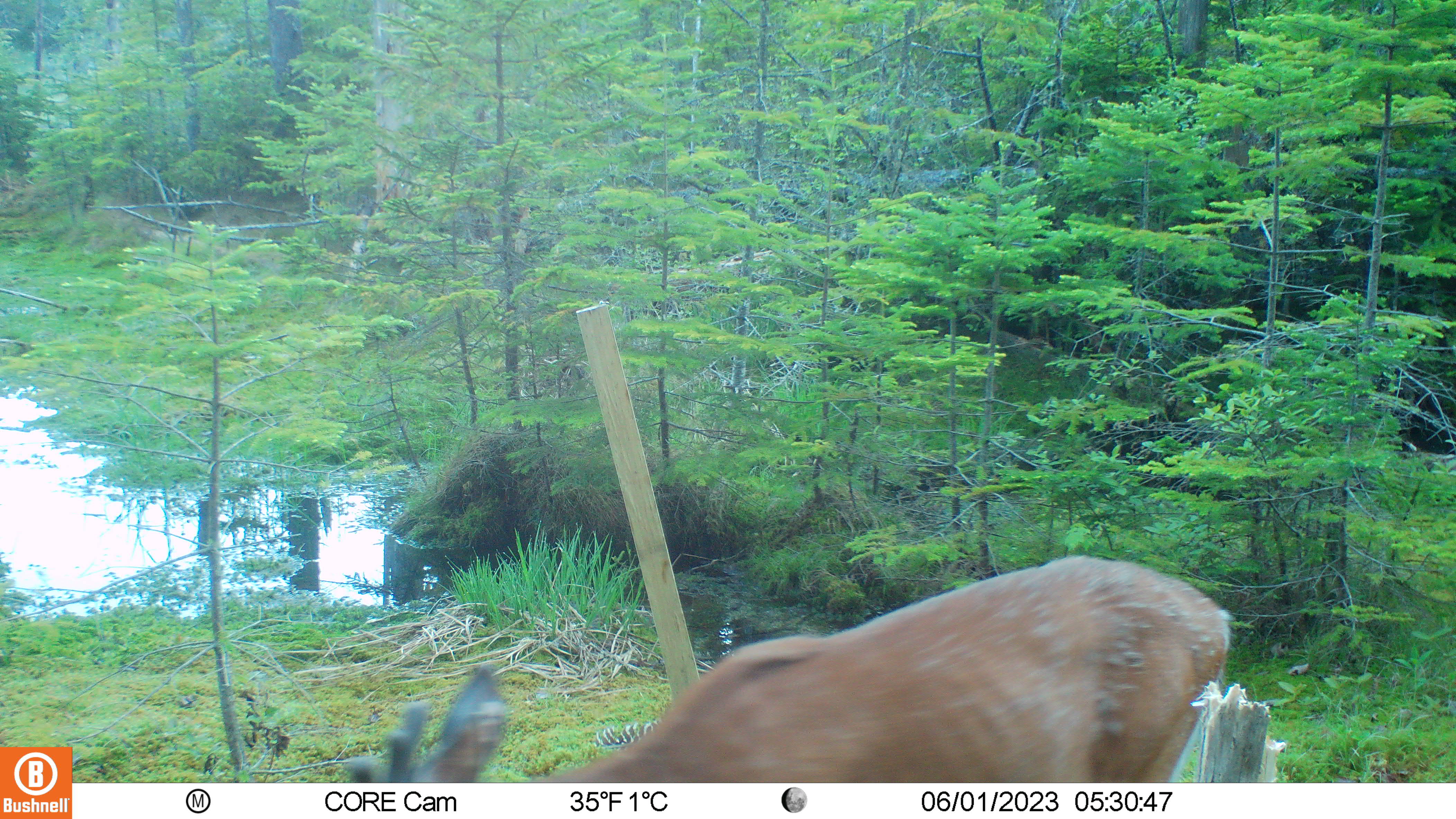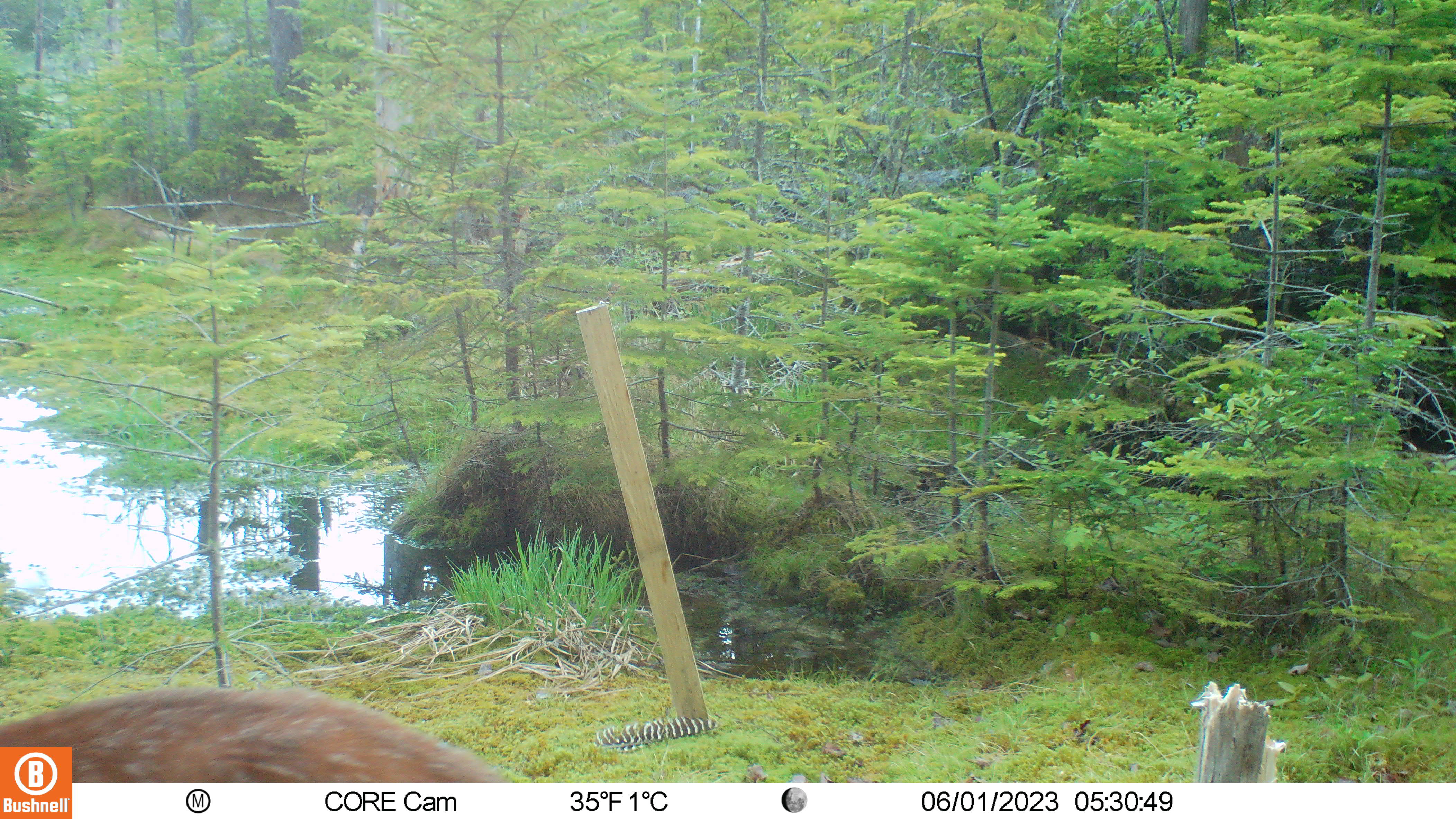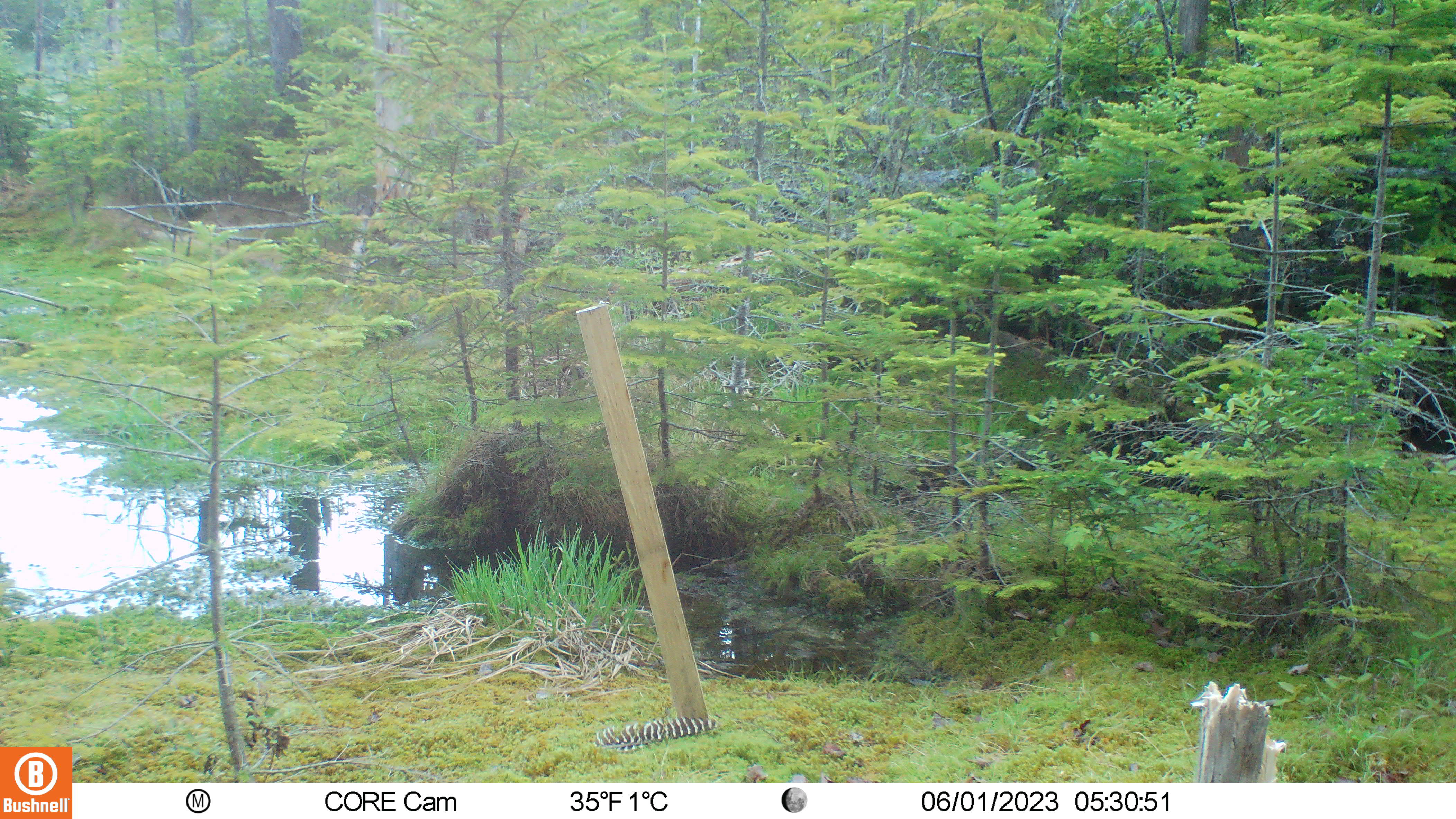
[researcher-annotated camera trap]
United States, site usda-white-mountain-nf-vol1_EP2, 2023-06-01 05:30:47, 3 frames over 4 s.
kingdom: Animalia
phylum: Chordata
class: Mammalia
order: Artiodactyla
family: Cervidae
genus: Odocoileus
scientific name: Odocoileus virginianus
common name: white-tailed deer